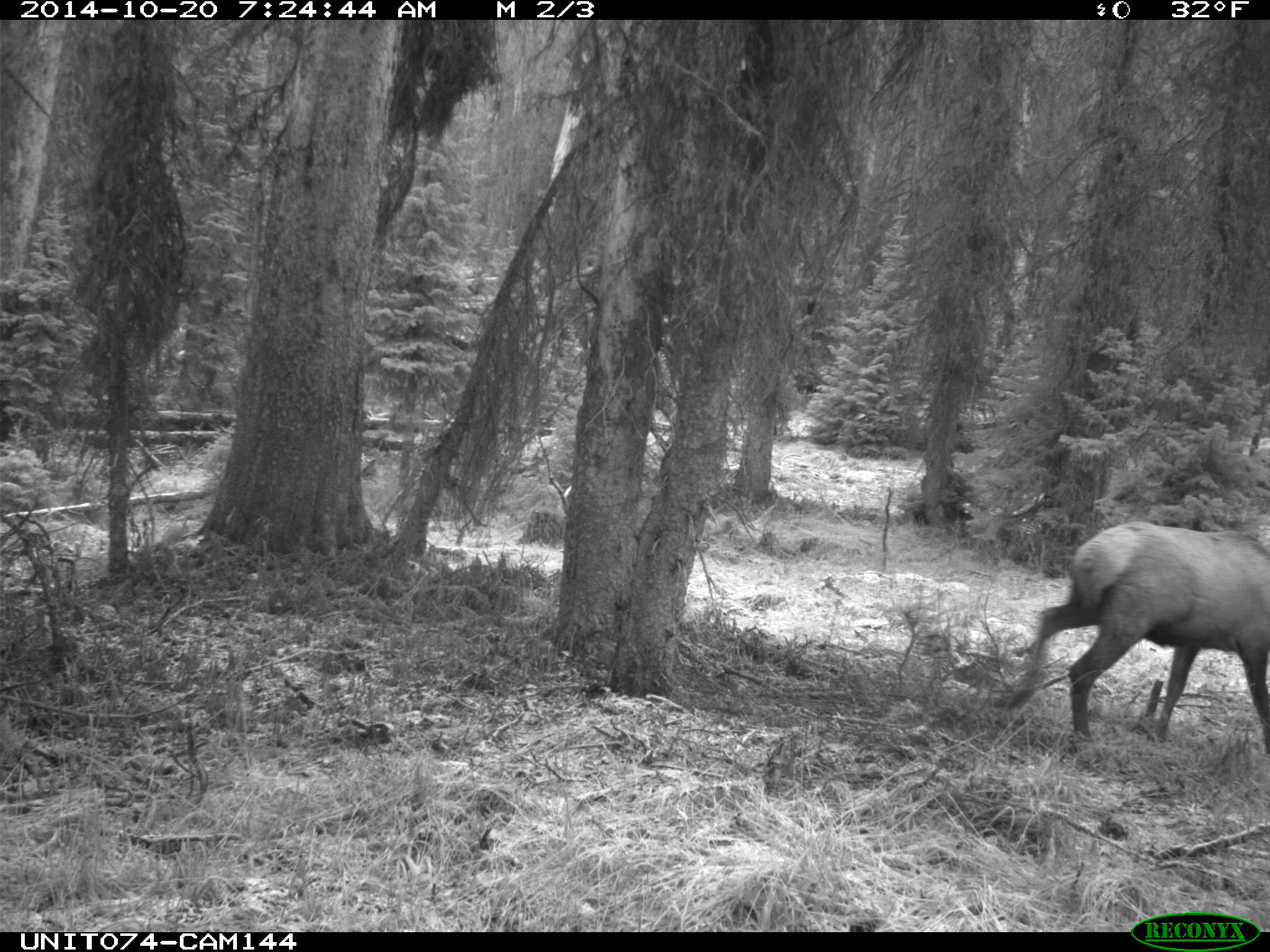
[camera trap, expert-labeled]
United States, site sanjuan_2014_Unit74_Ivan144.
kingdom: Animalia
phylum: Chordata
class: Mammalia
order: Artiodactyla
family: Cervidae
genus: Cervus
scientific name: Cervus elaphus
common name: red deer